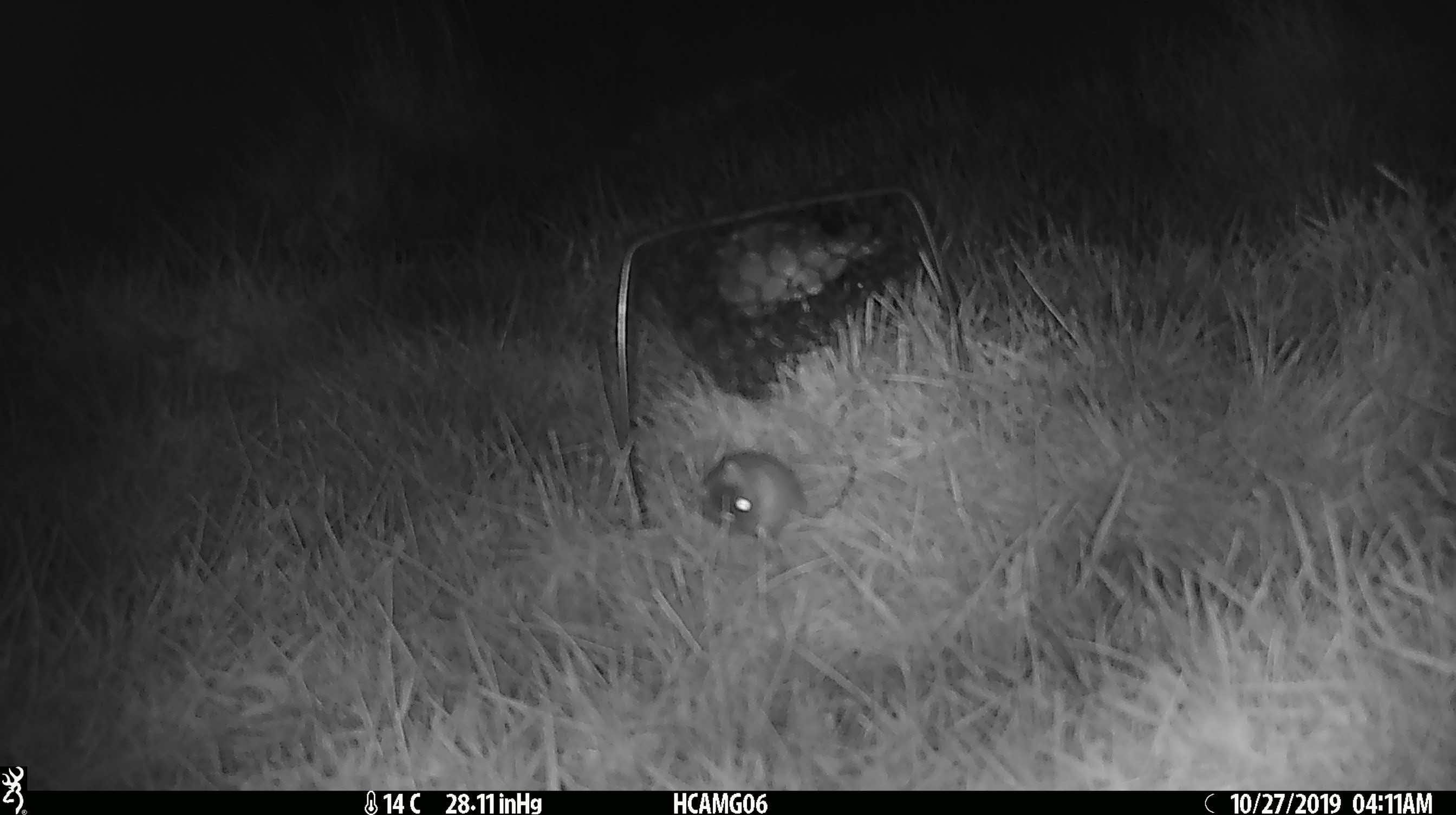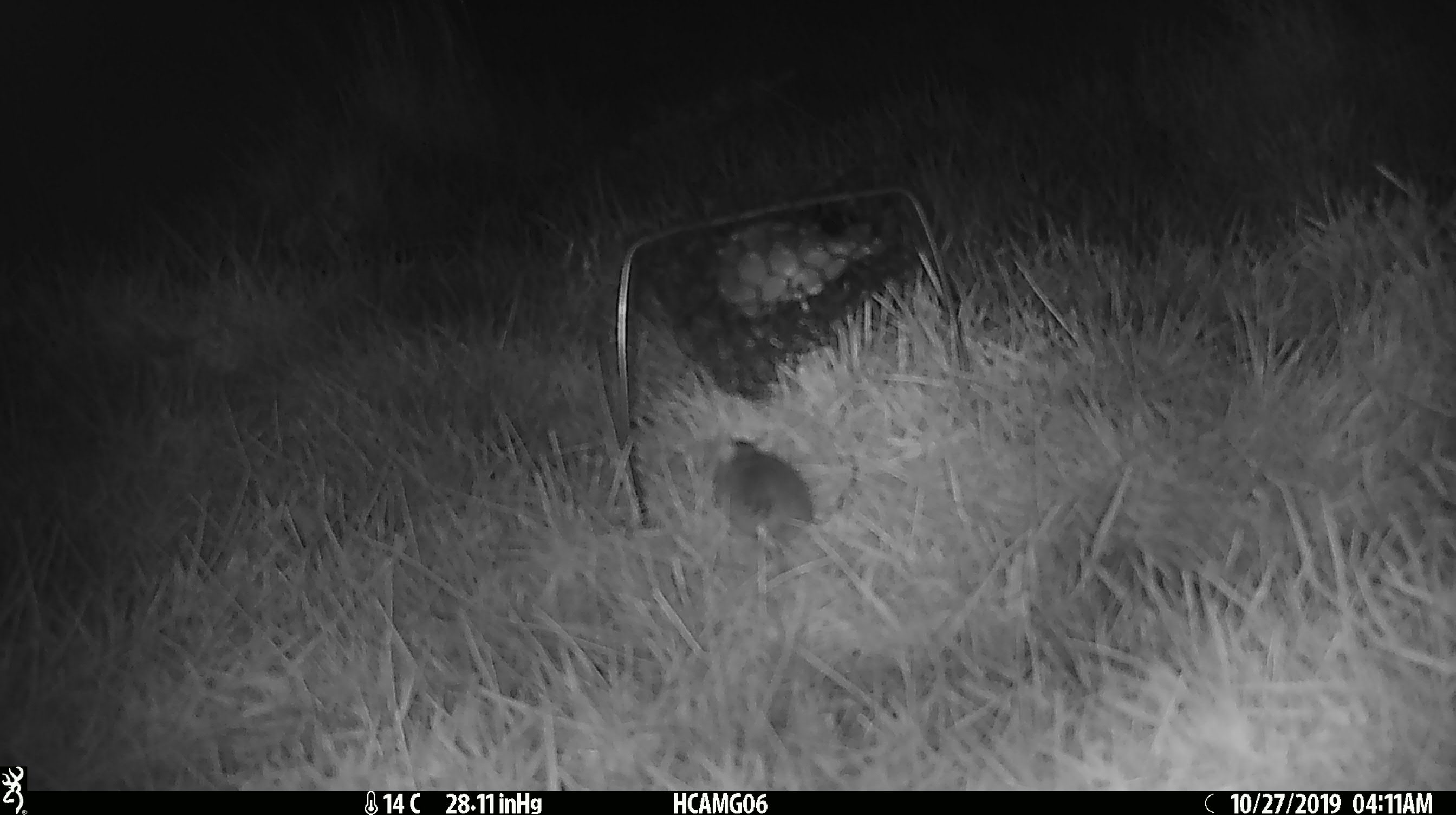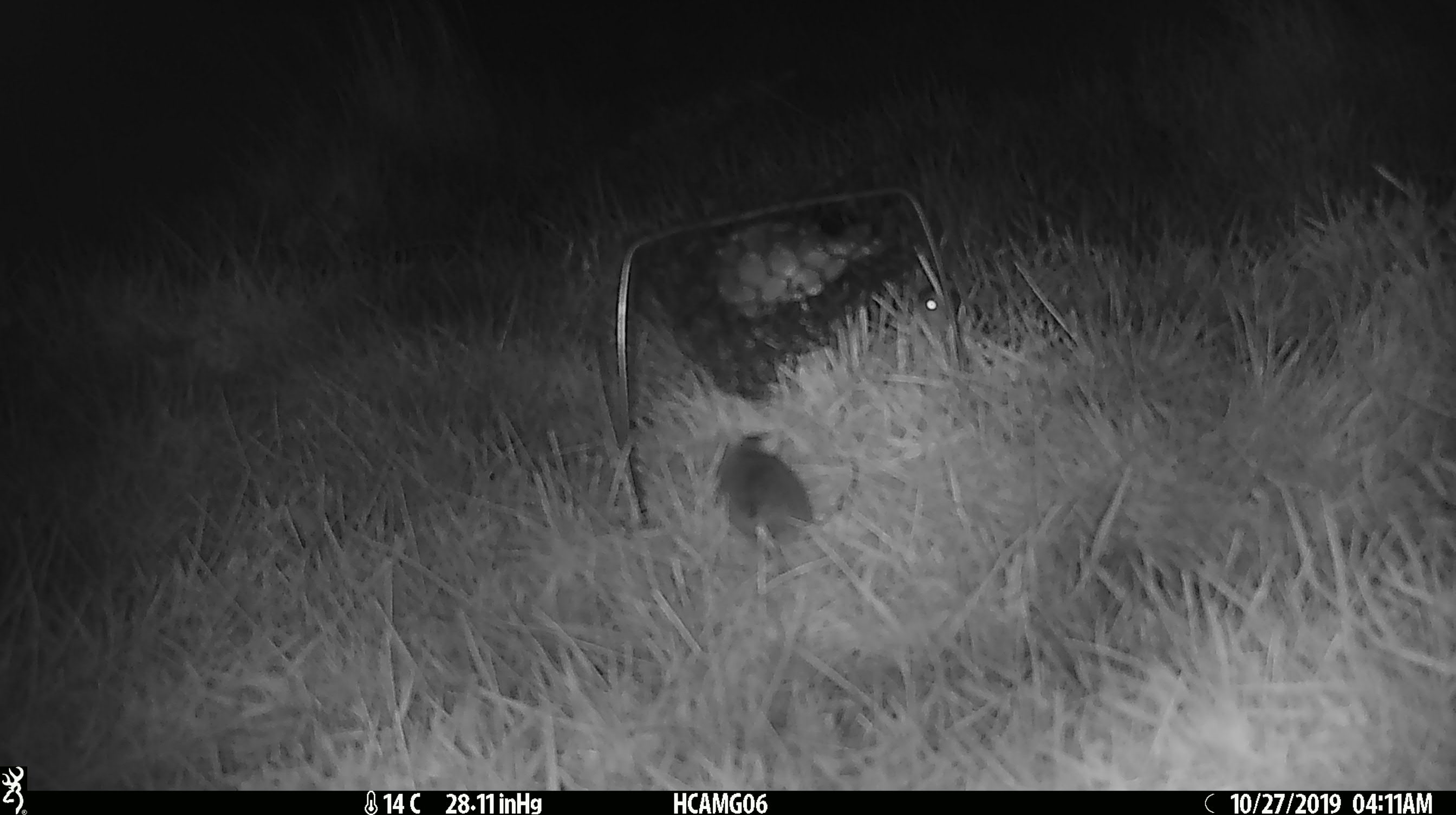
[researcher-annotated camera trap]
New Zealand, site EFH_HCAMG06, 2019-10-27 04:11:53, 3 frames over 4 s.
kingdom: Animalia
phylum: Chordata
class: Mammalia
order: Rodentia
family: Muridae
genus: Mus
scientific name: Mus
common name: mouse